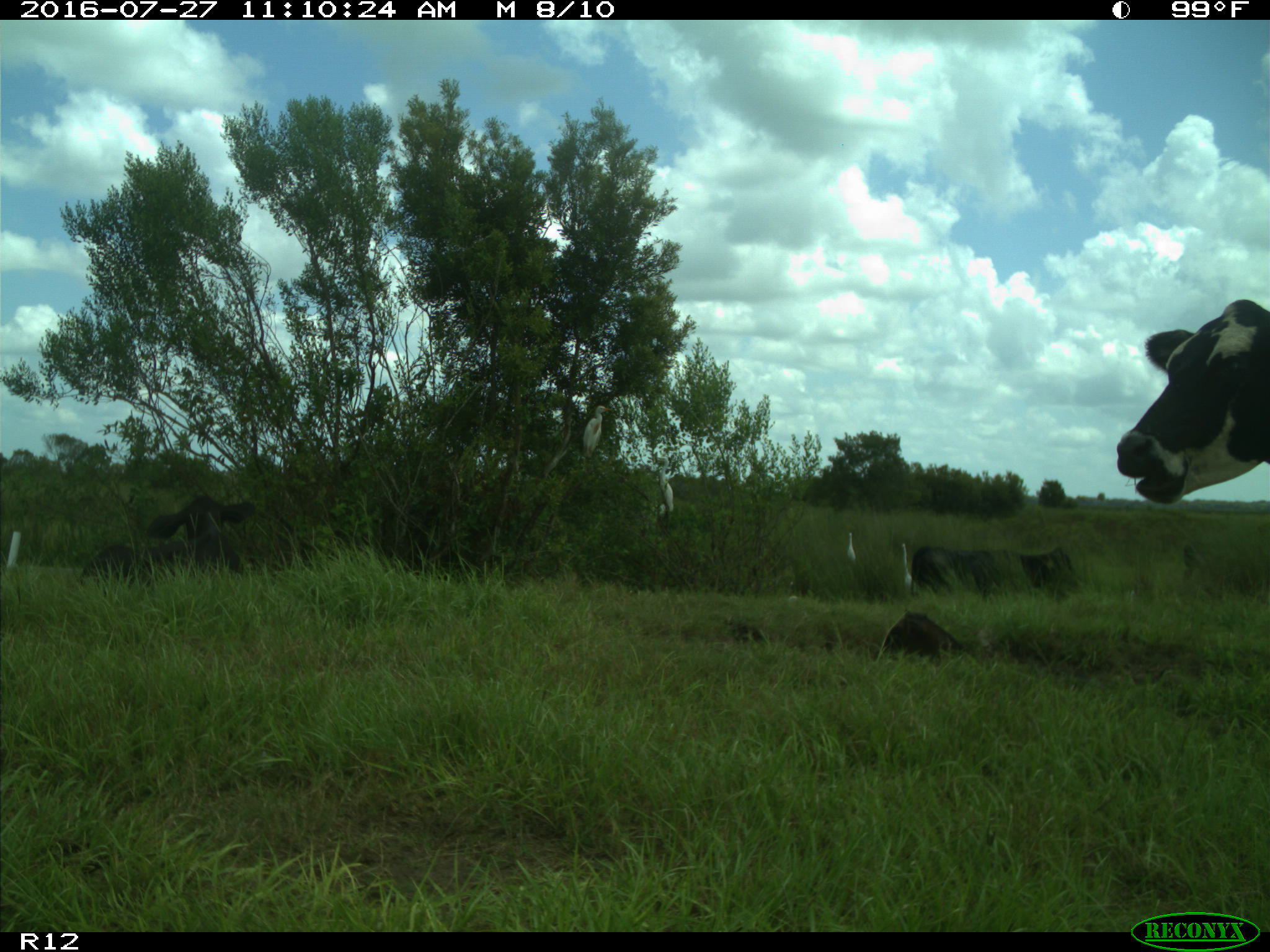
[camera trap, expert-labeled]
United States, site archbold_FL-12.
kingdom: Animalia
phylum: Chordata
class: Mammalia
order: Artiodactyla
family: Bovidae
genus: Bos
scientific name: Bos taurus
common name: domestic cow